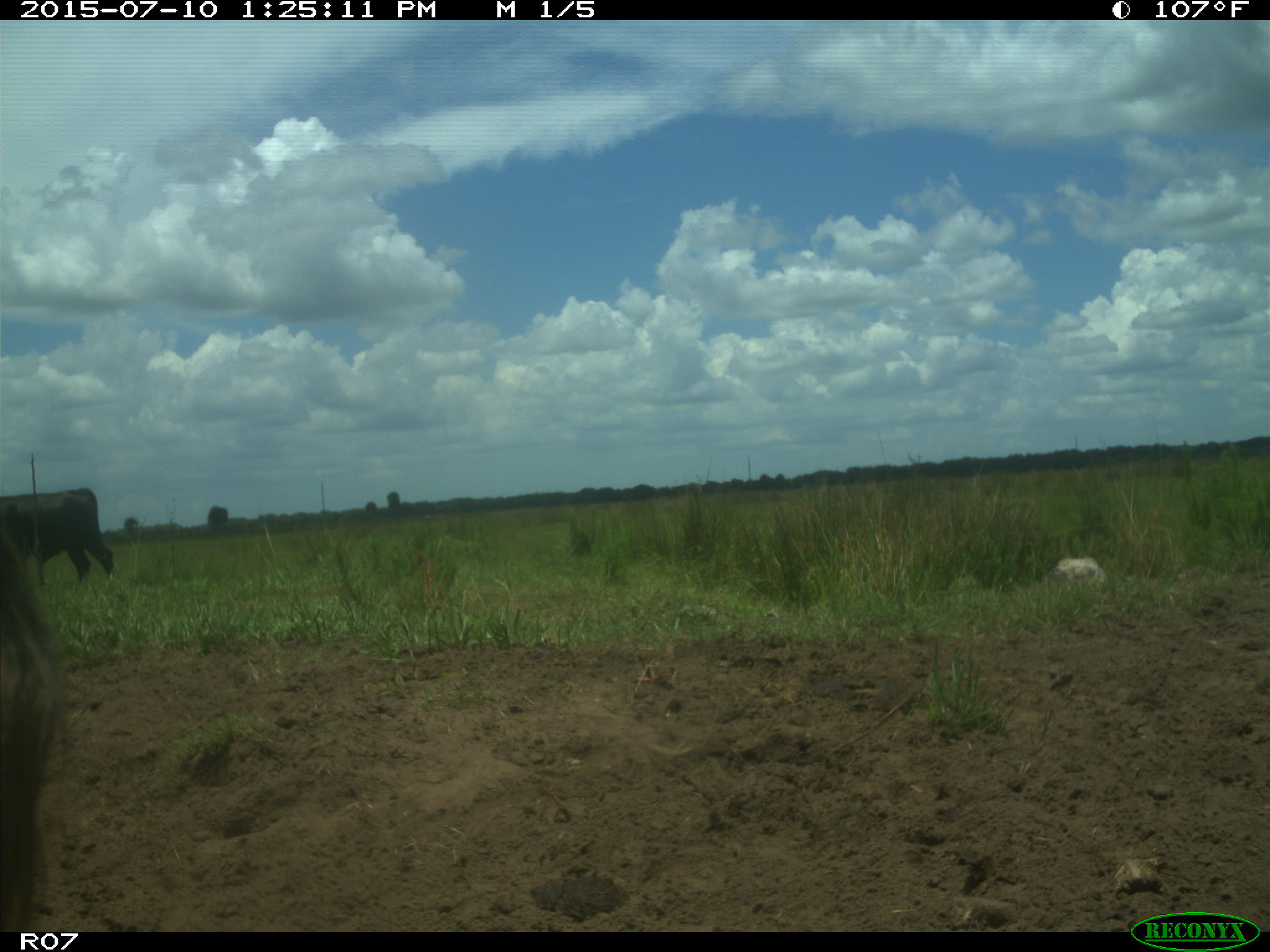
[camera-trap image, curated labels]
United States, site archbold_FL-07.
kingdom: Animalia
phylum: Chordata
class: Mammalia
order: Artiodactyla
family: Bovidae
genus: Bos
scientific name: Bos taurus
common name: domestic cow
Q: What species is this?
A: Bos taurus (domestic cow).